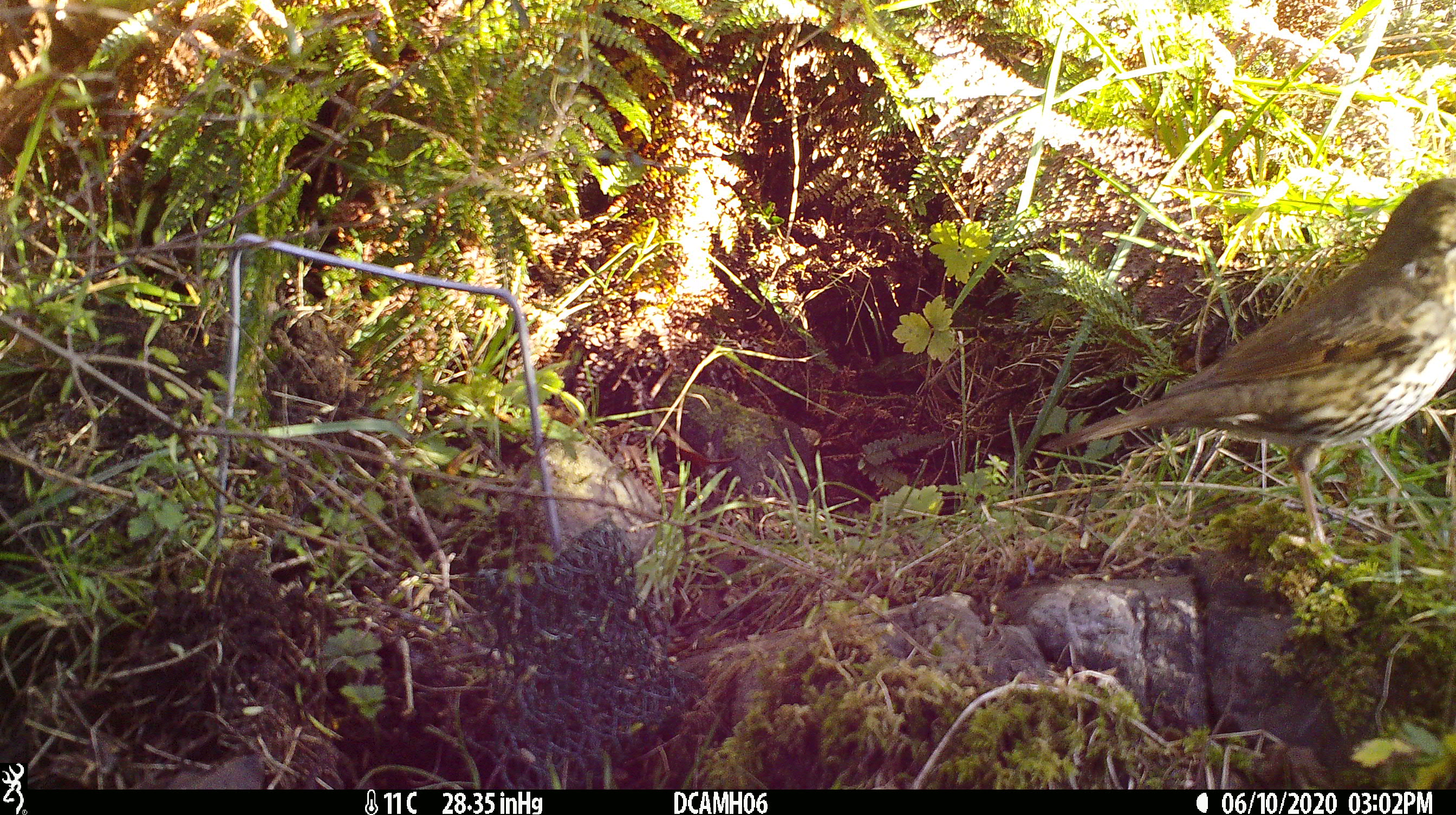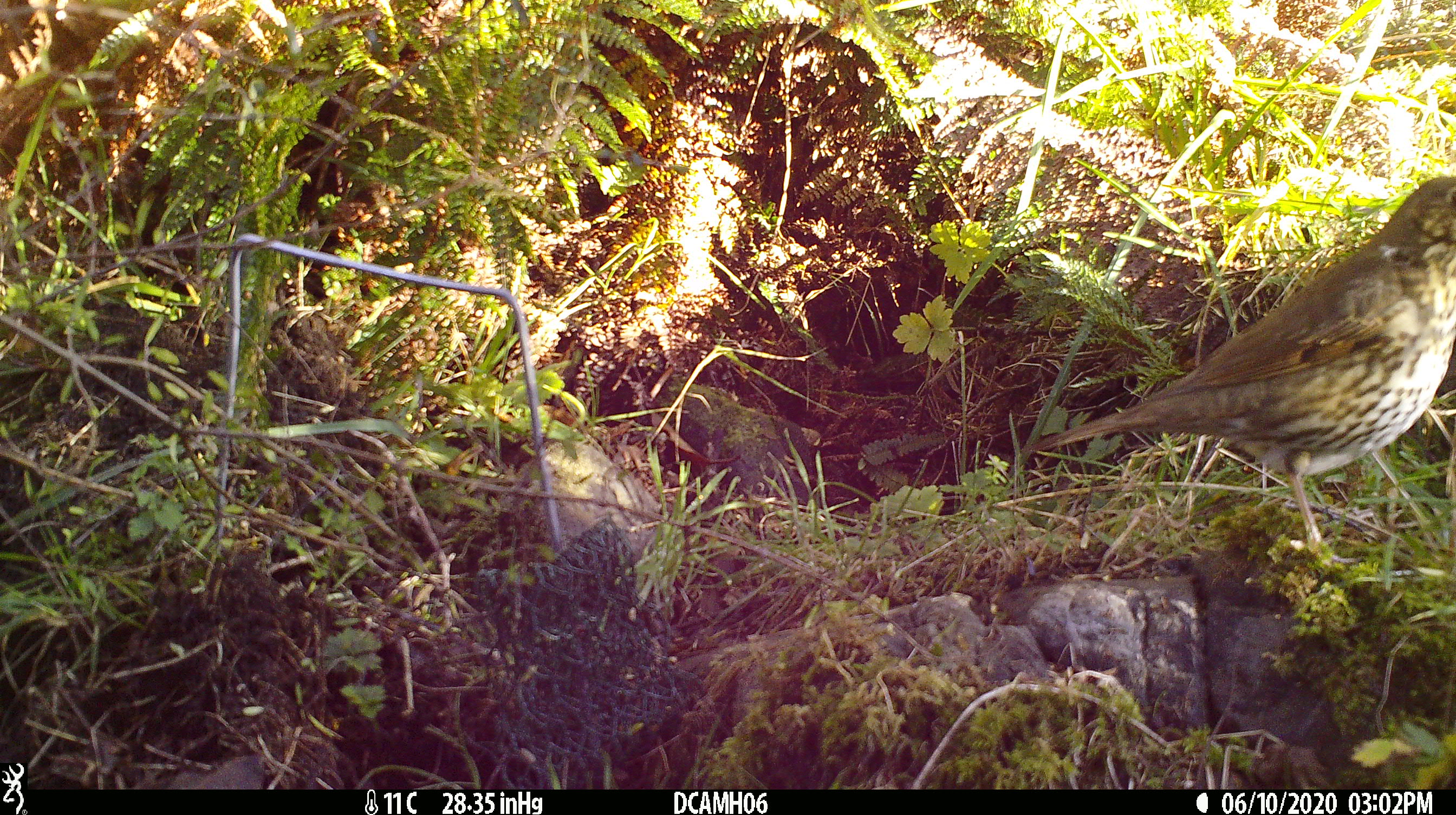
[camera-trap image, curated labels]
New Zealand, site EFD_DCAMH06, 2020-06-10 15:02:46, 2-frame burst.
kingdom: Animalia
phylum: Chordata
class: Aves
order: Passeriformes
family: Turdidae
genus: Turdus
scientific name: Turdus philomelos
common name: song thrush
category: thrush